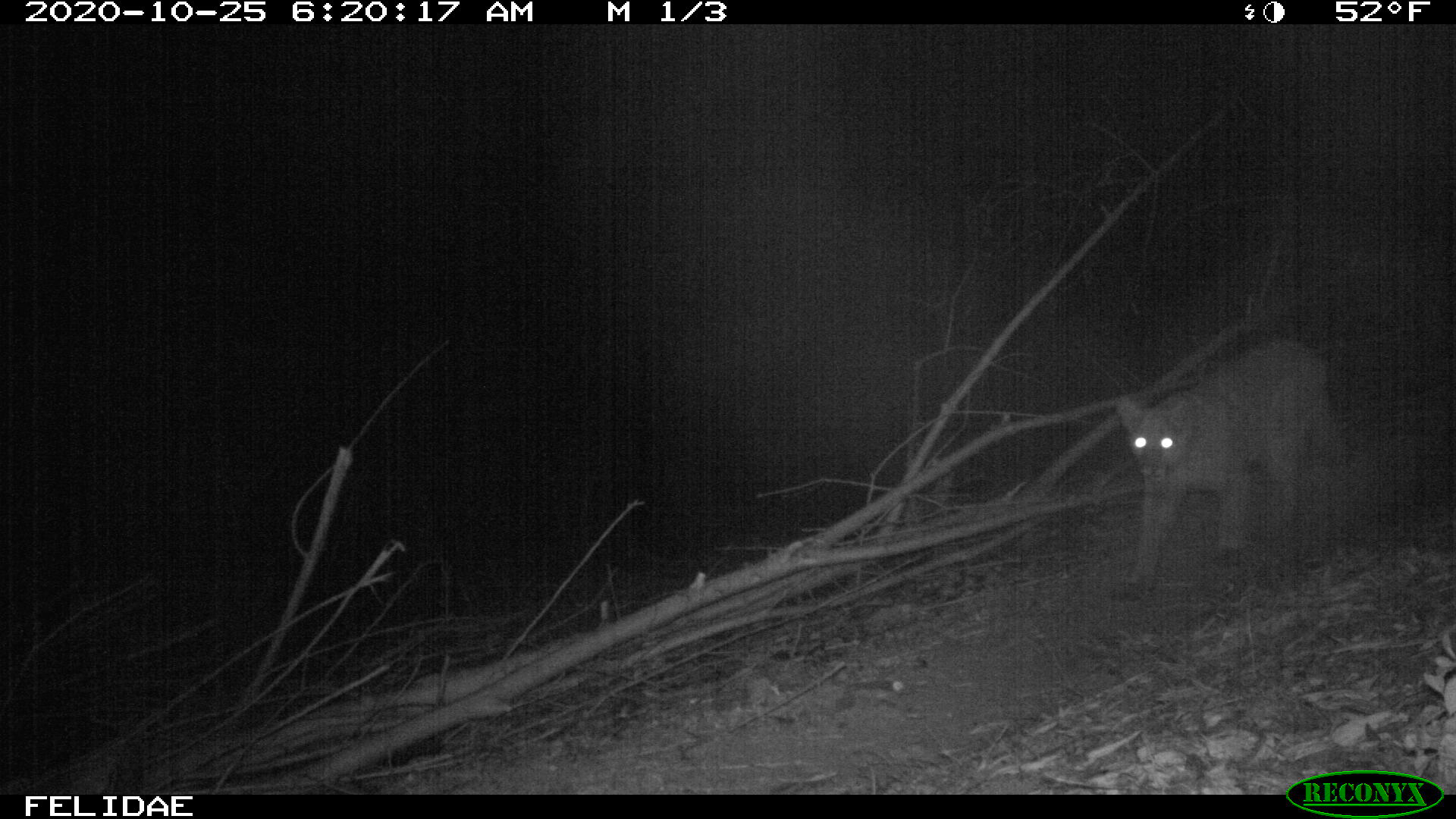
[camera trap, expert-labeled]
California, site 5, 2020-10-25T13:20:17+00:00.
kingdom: Animalia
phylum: Chordata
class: Mammalia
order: Carnivora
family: Felidae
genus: Puma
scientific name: Puma concolor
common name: puma